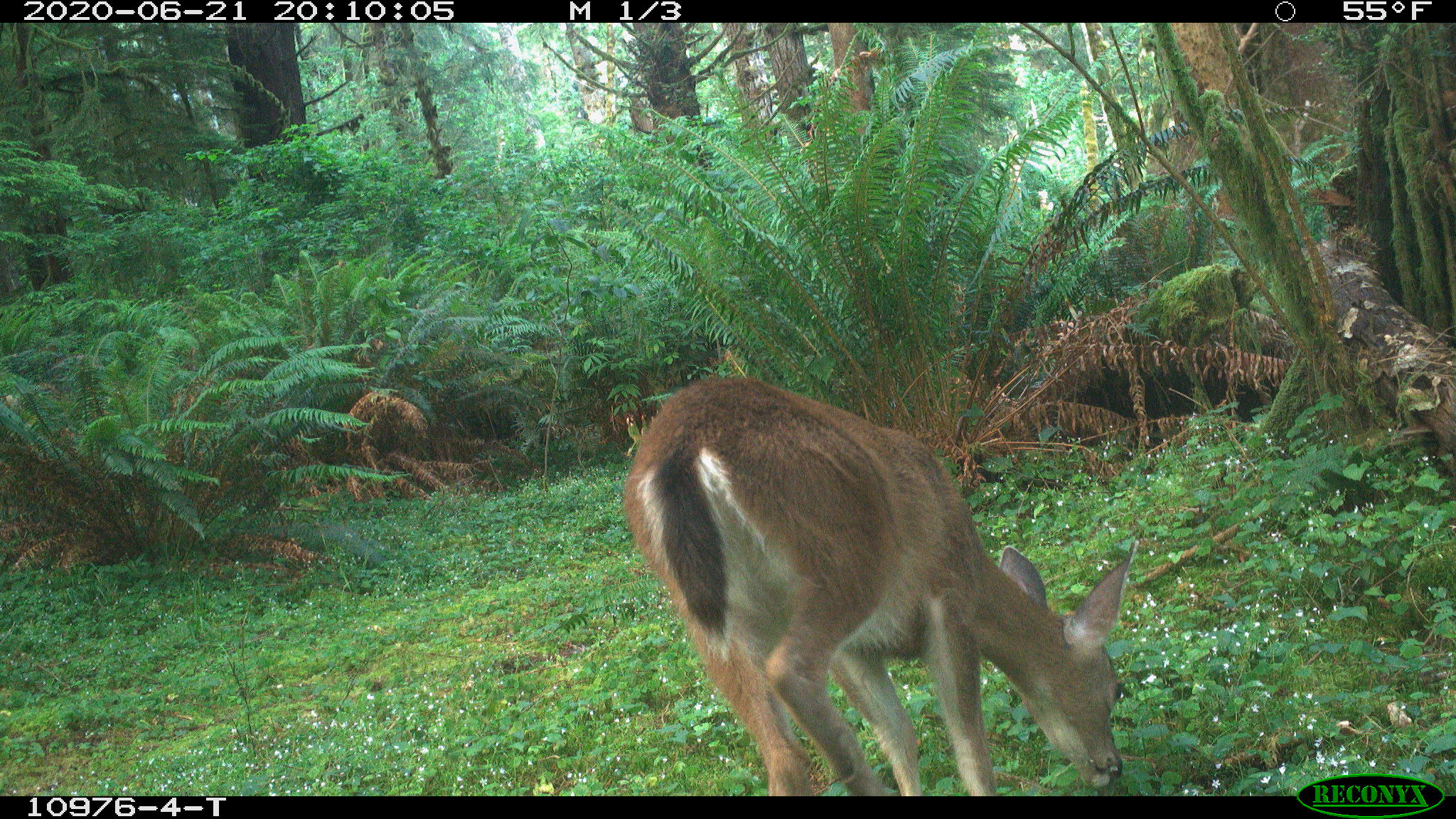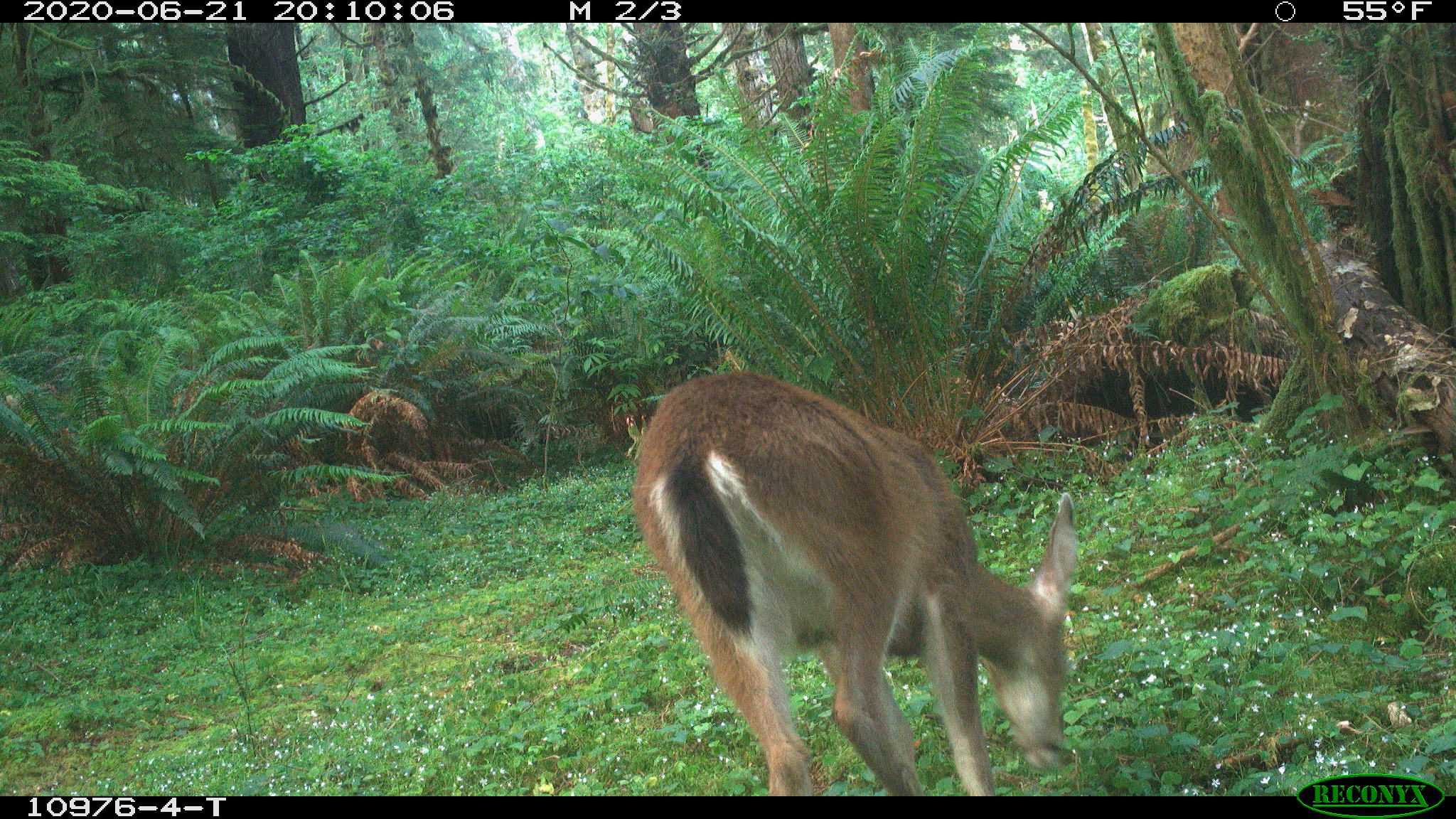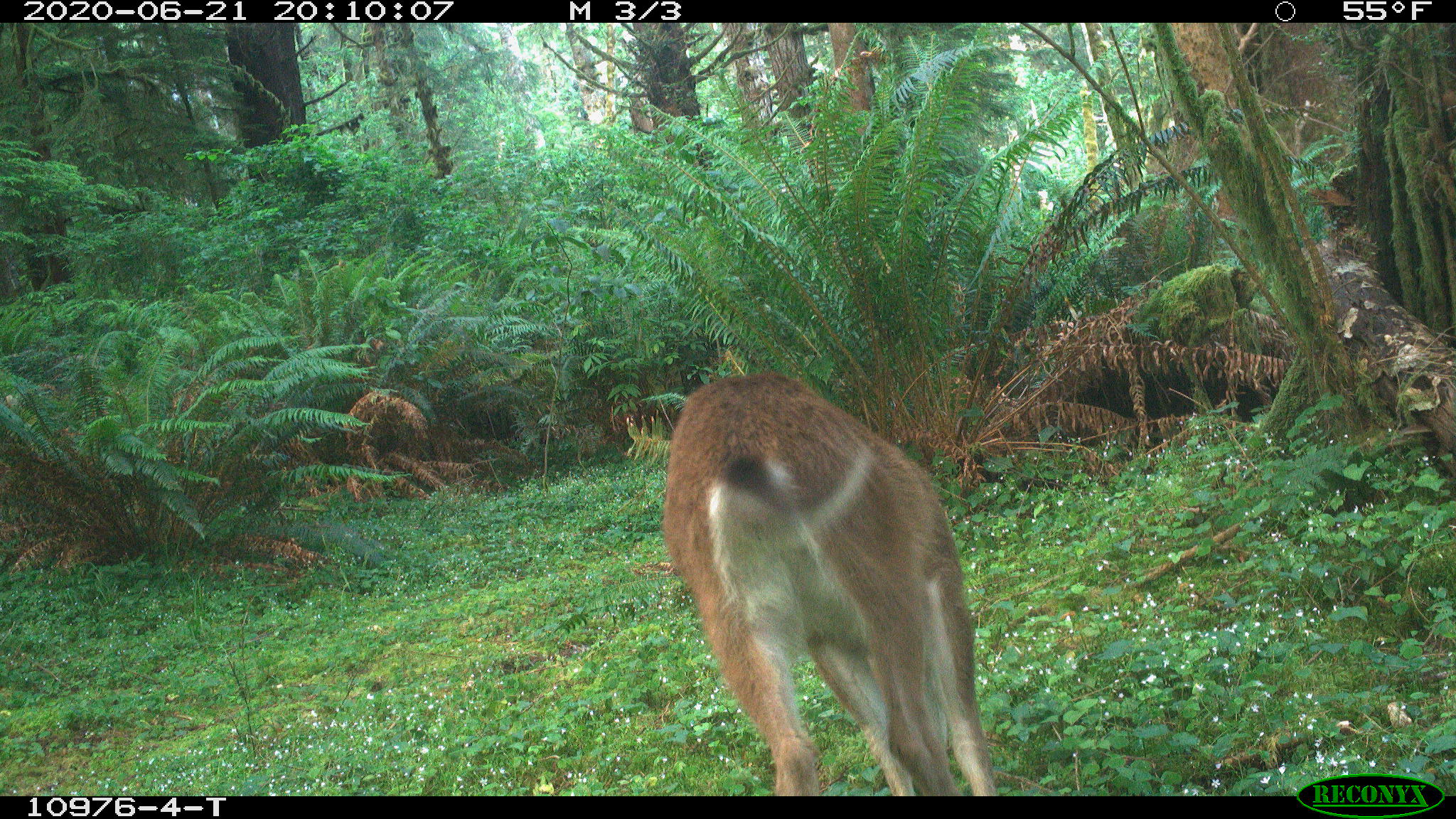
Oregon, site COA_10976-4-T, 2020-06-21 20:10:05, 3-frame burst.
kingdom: Animalia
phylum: Chordata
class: Mammalia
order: Artiodactyla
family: Cervidae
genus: Odocoileus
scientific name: Odocoileus hemionus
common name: black-tailed deer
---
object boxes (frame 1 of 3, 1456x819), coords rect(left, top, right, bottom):
black-tailed deer: rect(615, 355, 1147, 791)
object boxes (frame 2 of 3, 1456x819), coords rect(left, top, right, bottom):
black-tailed deer: rect(620, 363, 1094, 791)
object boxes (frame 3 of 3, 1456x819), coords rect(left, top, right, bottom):
black-tailed deer: rect(651, 365, 1000, 789)